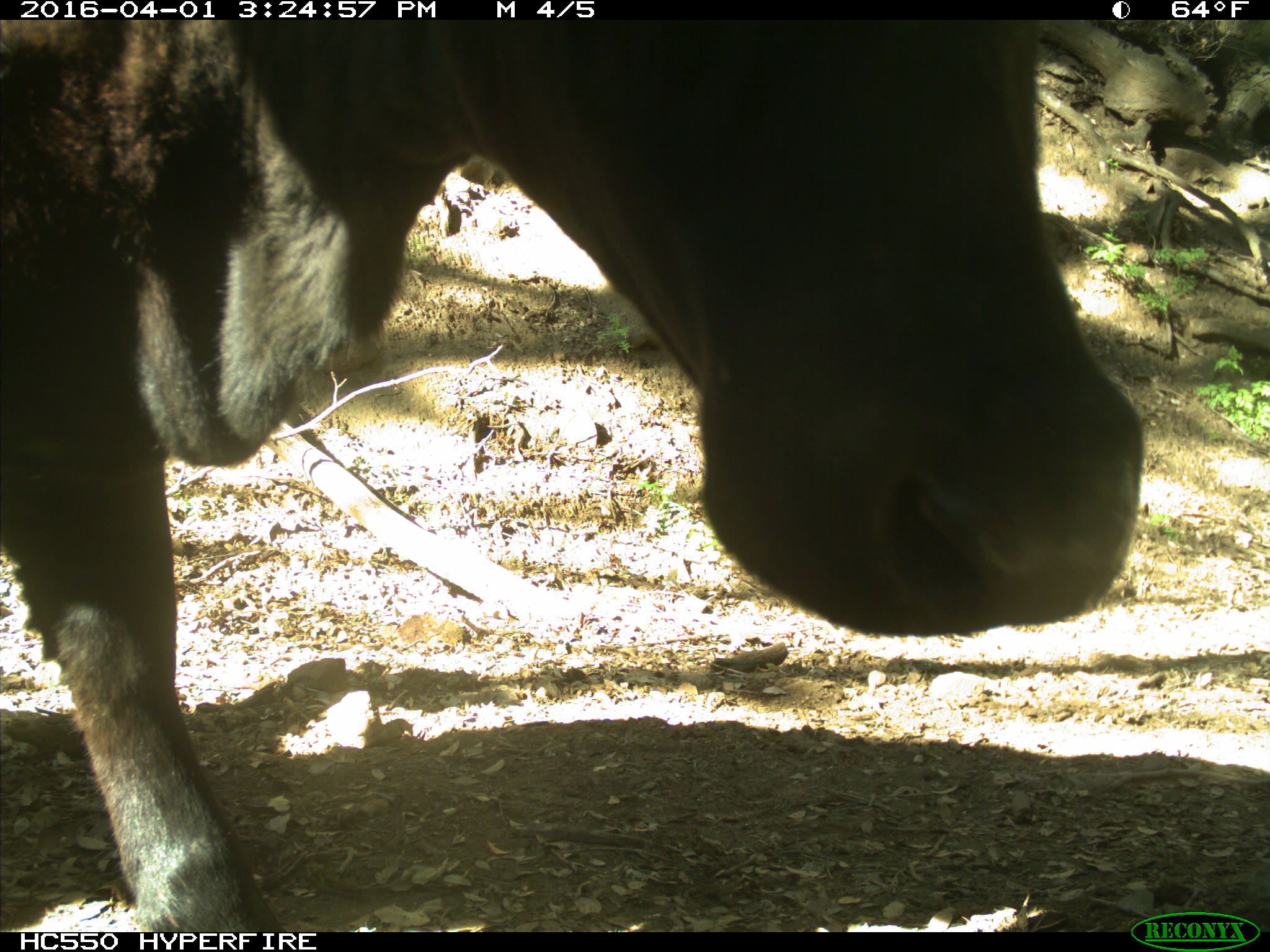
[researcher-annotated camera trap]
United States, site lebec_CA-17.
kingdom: Animalia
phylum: Chordata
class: Mammalia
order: Artiodactyla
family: Bovidae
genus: Bos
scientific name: Bos taurus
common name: domestic cow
Bos taurus (domestic cow).